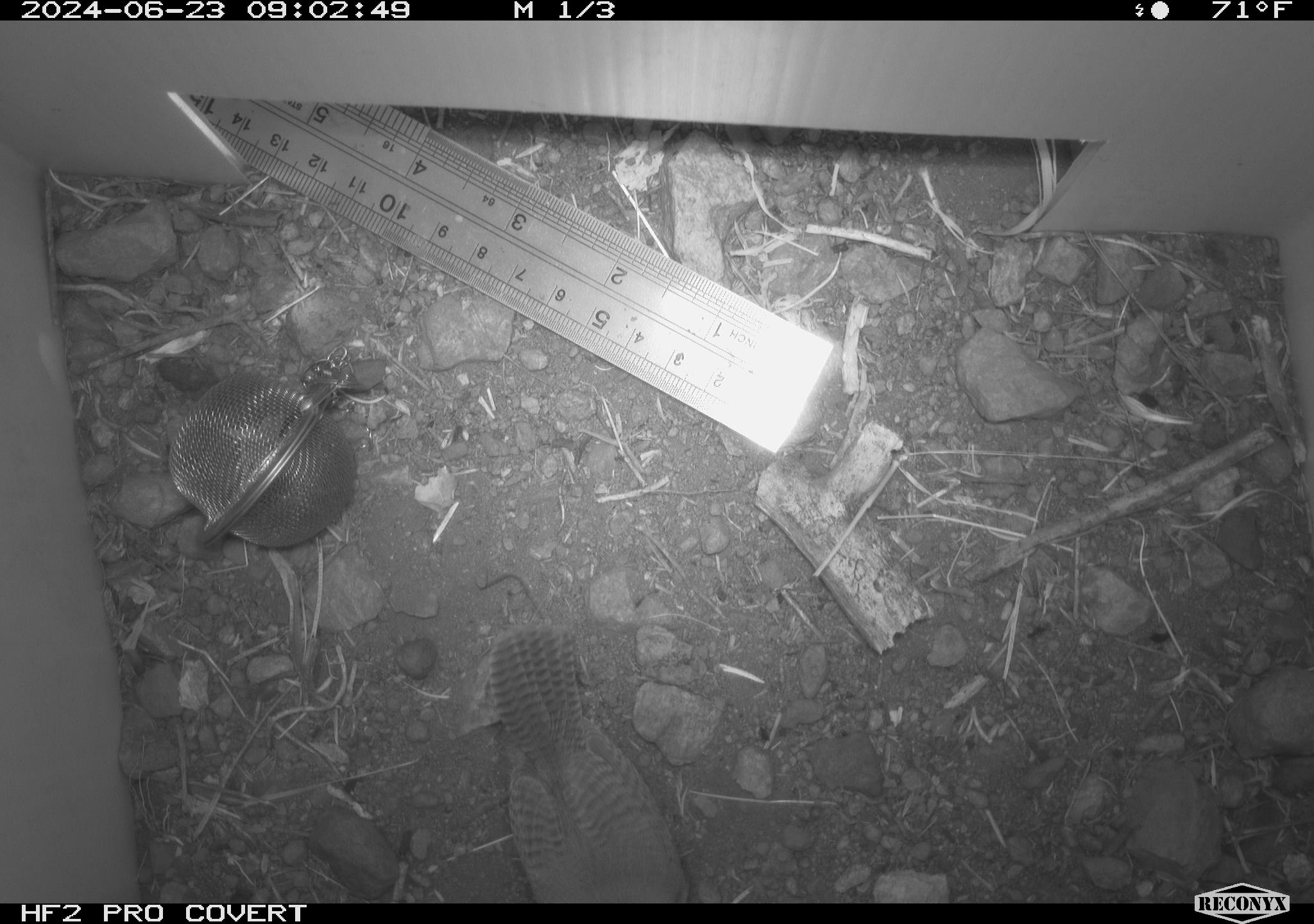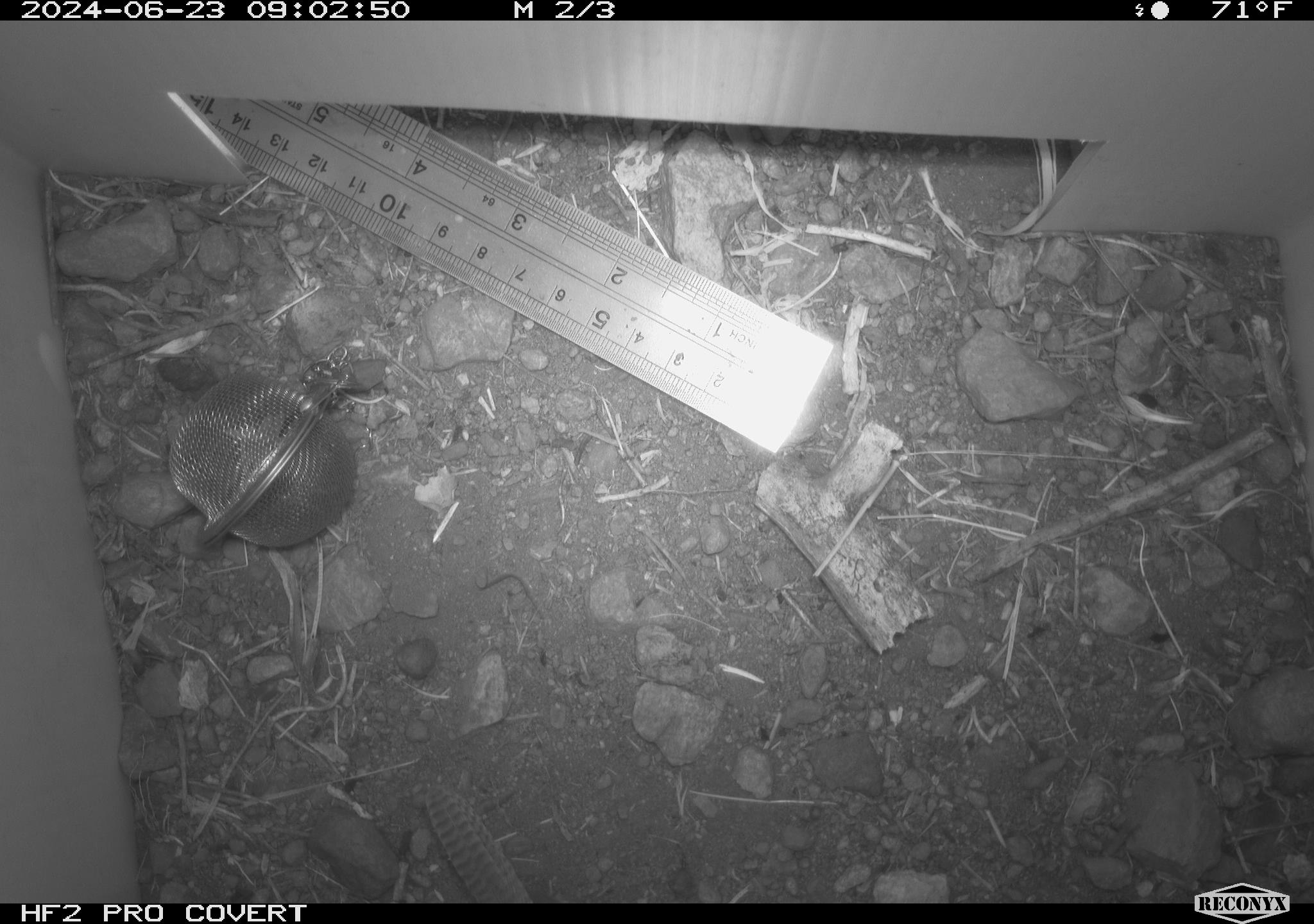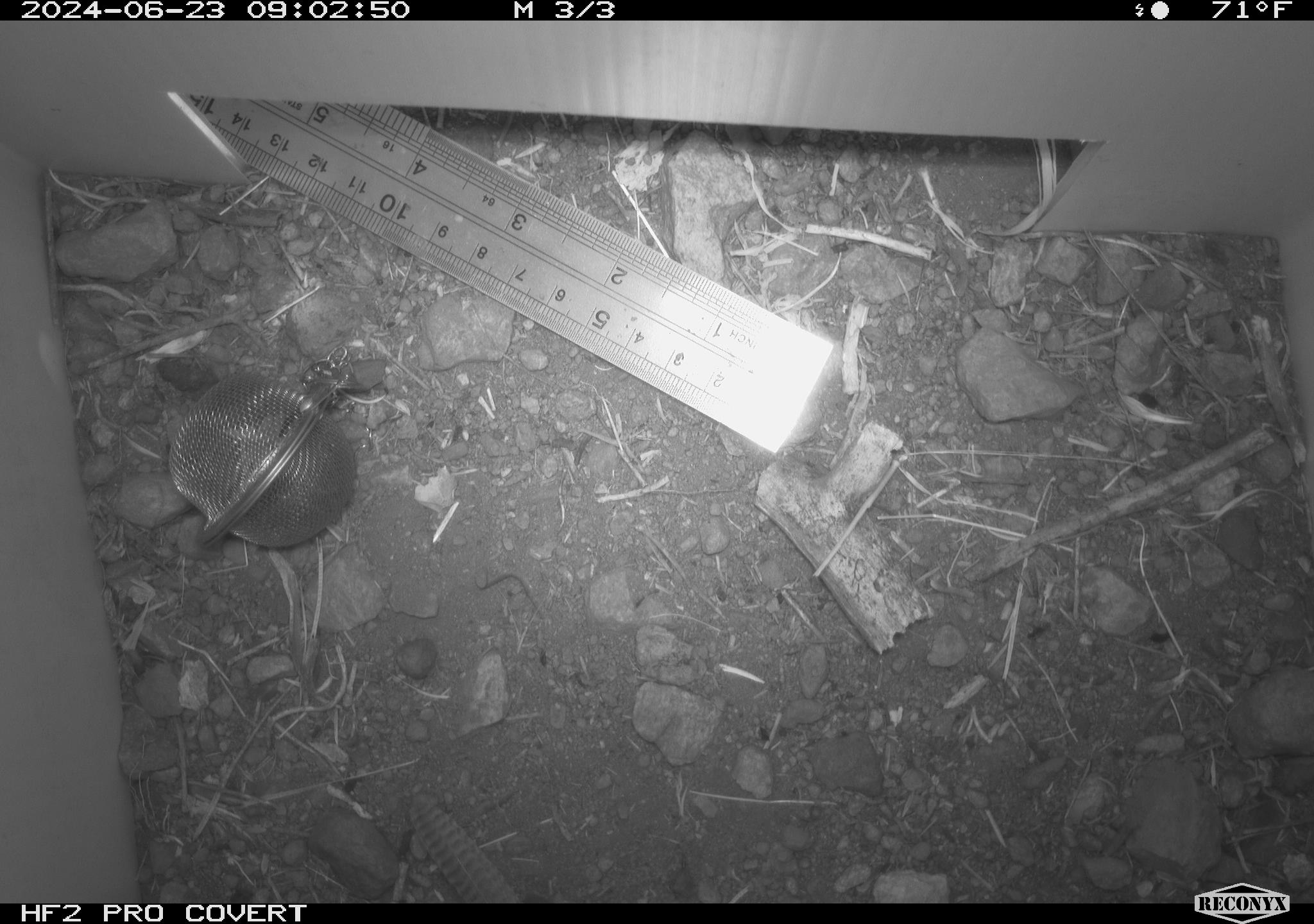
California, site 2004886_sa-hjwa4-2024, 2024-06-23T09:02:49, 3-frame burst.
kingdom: Animalia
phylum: Chordata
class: Aves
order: Passeriformes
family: Troglodytidae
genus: Troglodytes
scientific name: Troglodytes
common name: house wrens, winter wrens, and allies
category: troglodytes species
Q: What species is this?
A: Troglodytes species (house wrens, winter wrens, and allies) (Troglodytes).